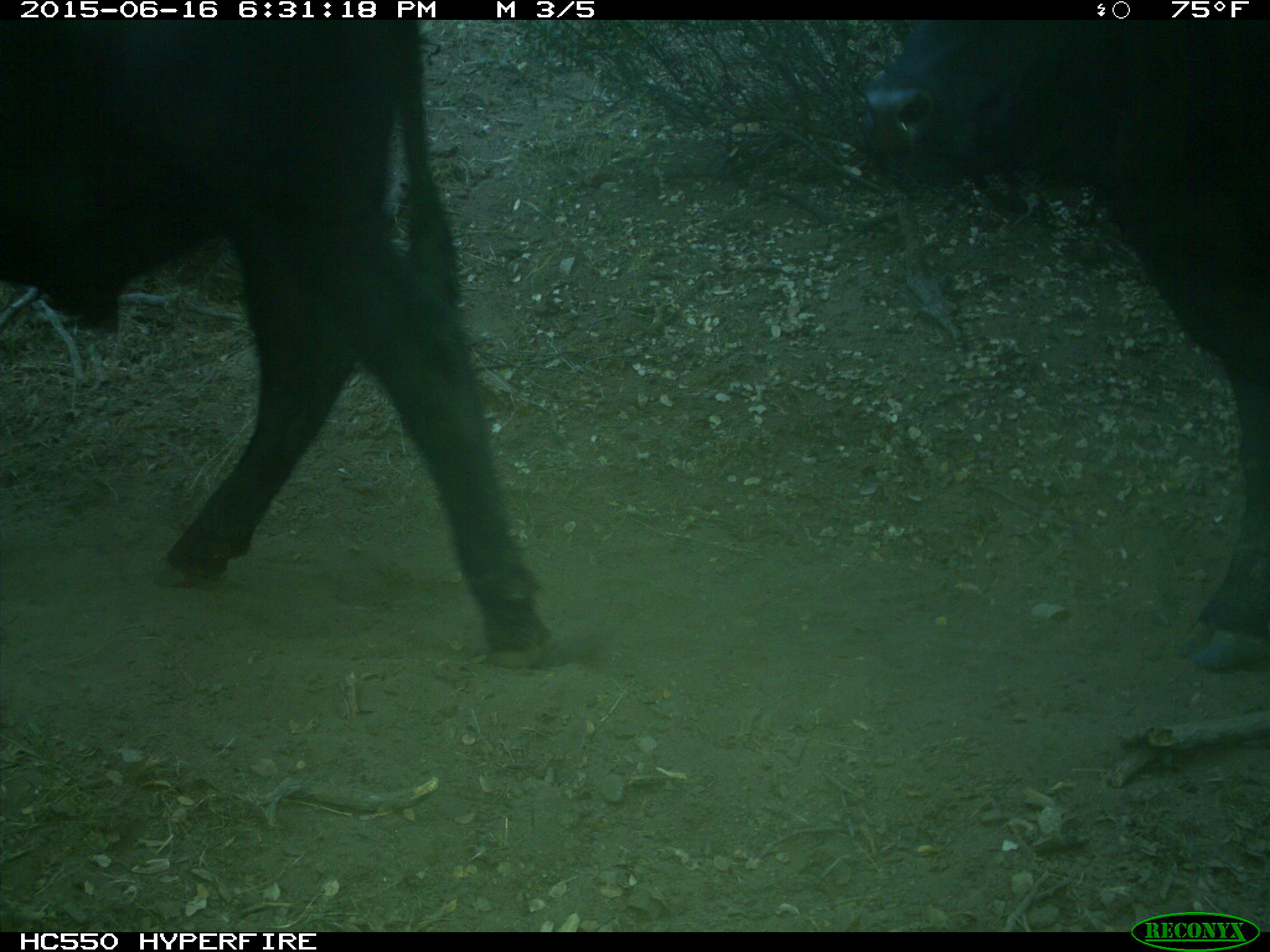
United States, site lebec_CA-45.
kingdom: Animalia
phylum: Chordata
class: Mammalia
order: Artiodactyla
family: Bovidae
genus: Bos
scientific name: Bos taurus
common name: domestic cow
Bos taurus (domestic cow).